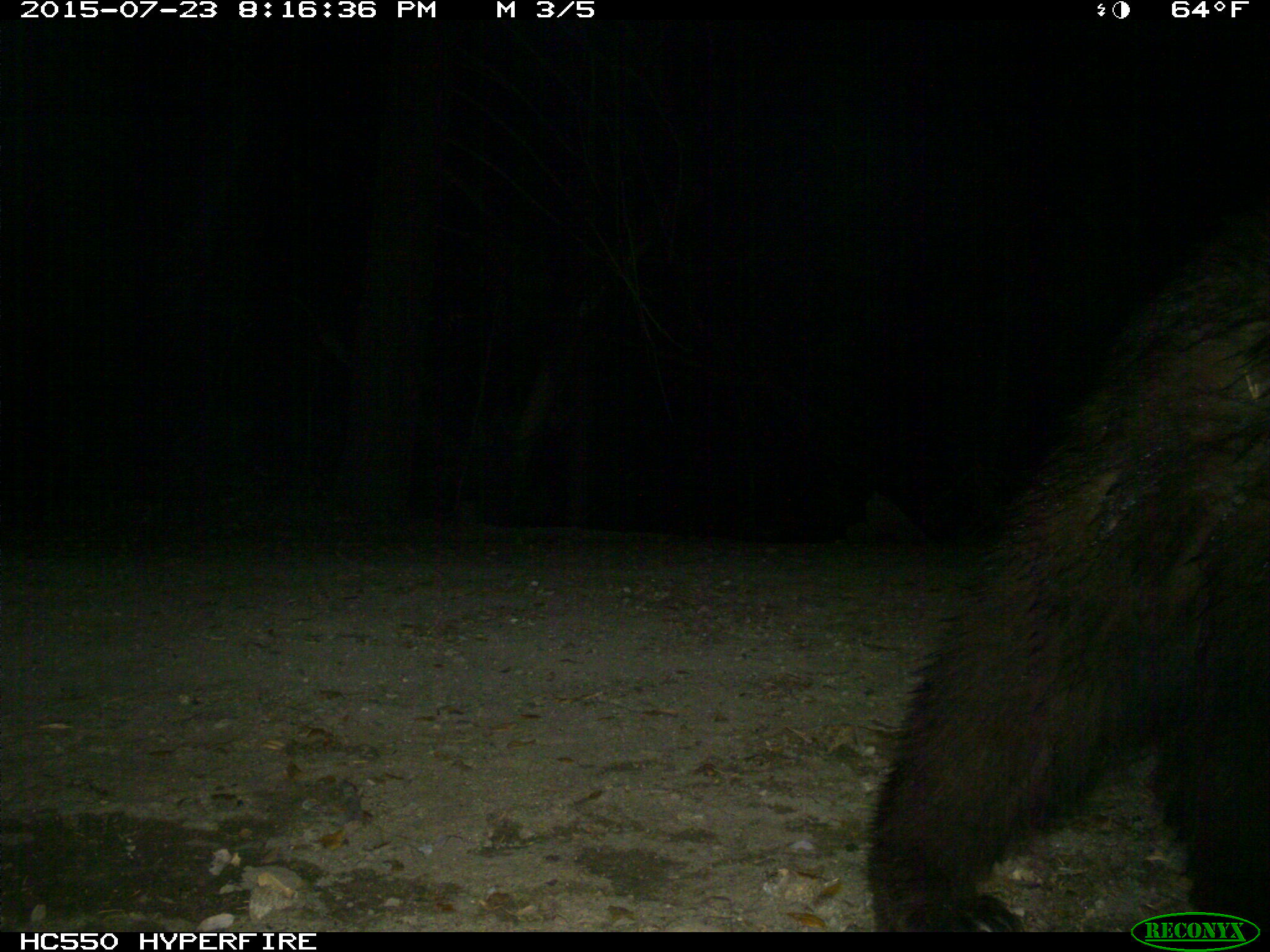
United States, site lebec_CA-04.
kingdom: Animalia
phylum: Chordata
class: Mammalia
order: Carnivora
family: Ursidae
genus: Ursus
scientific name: Ursus americanus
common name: american black bear